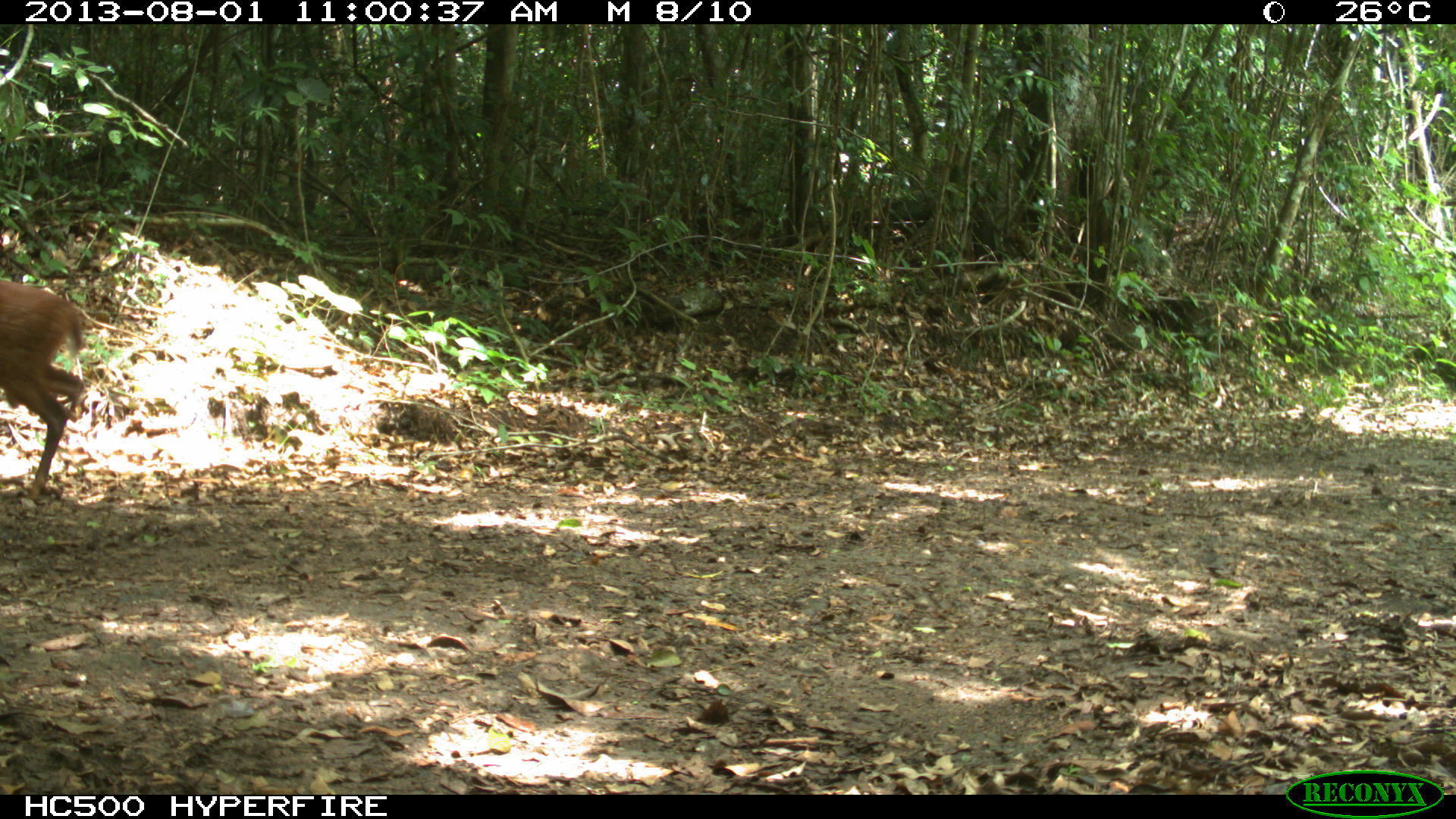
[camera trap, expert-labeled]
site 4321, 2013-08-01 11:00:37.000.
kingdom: Animalia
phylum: Chordata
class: Mammalia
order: Artiodactyla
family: Cervidae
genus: Mazama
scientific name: Mazama temama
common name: central american red brocket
Mazama temama (central american red brocket), count 1, sex male.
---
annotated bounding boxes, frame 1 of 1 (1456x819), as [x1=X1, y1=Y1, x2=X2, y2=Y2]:
mazama temama: [x1=0, y1=278, x2=87, y2=505]